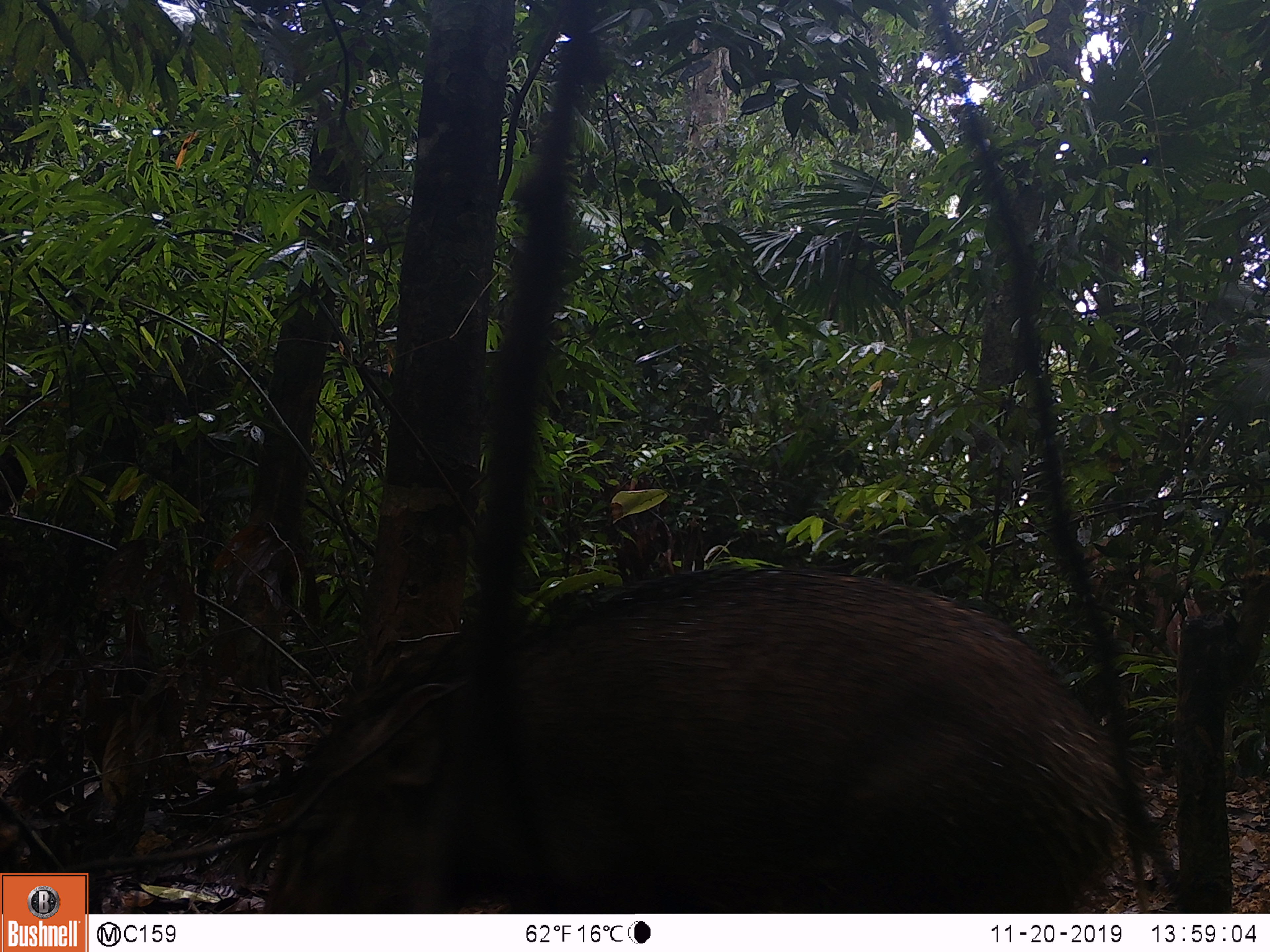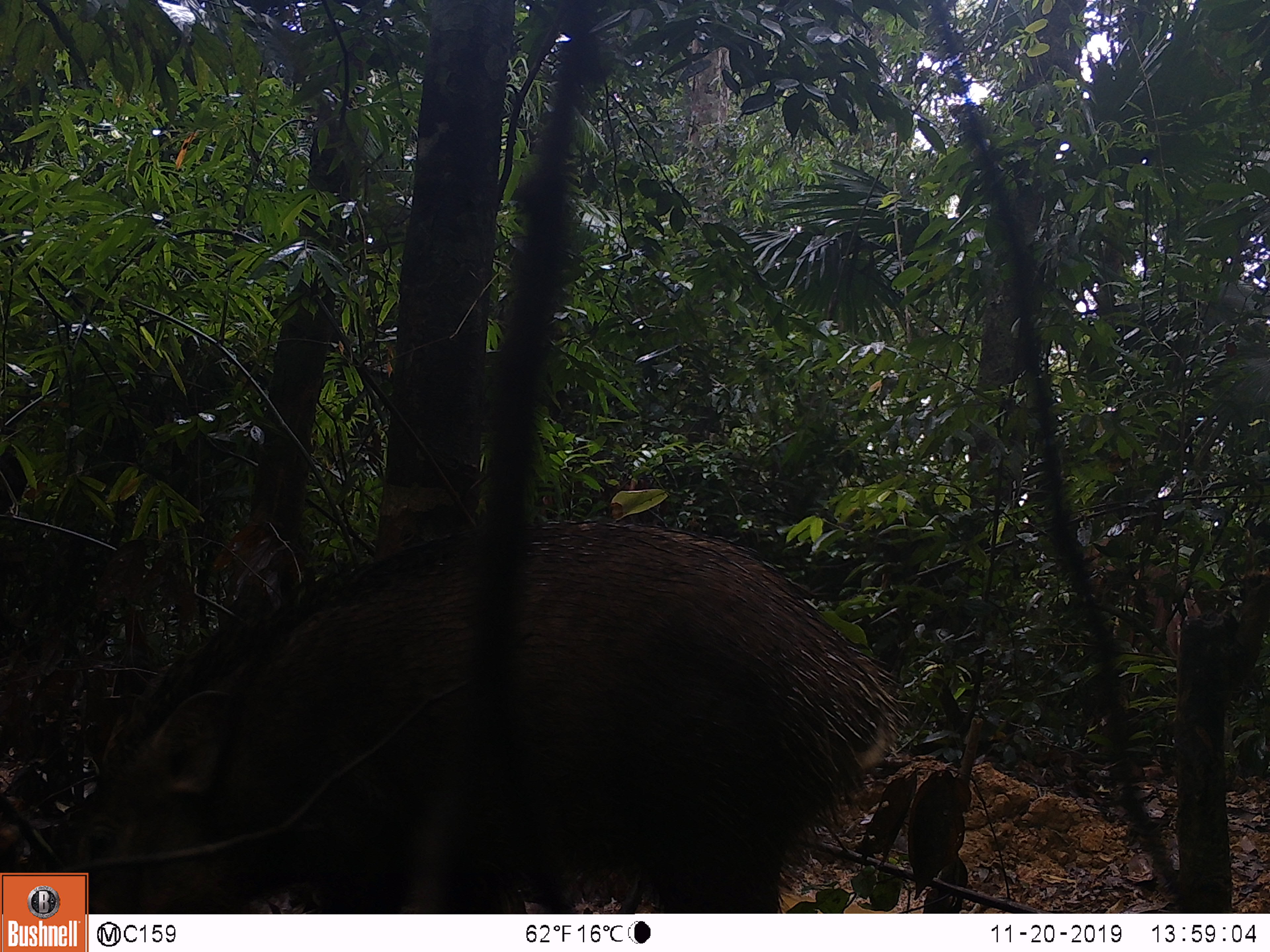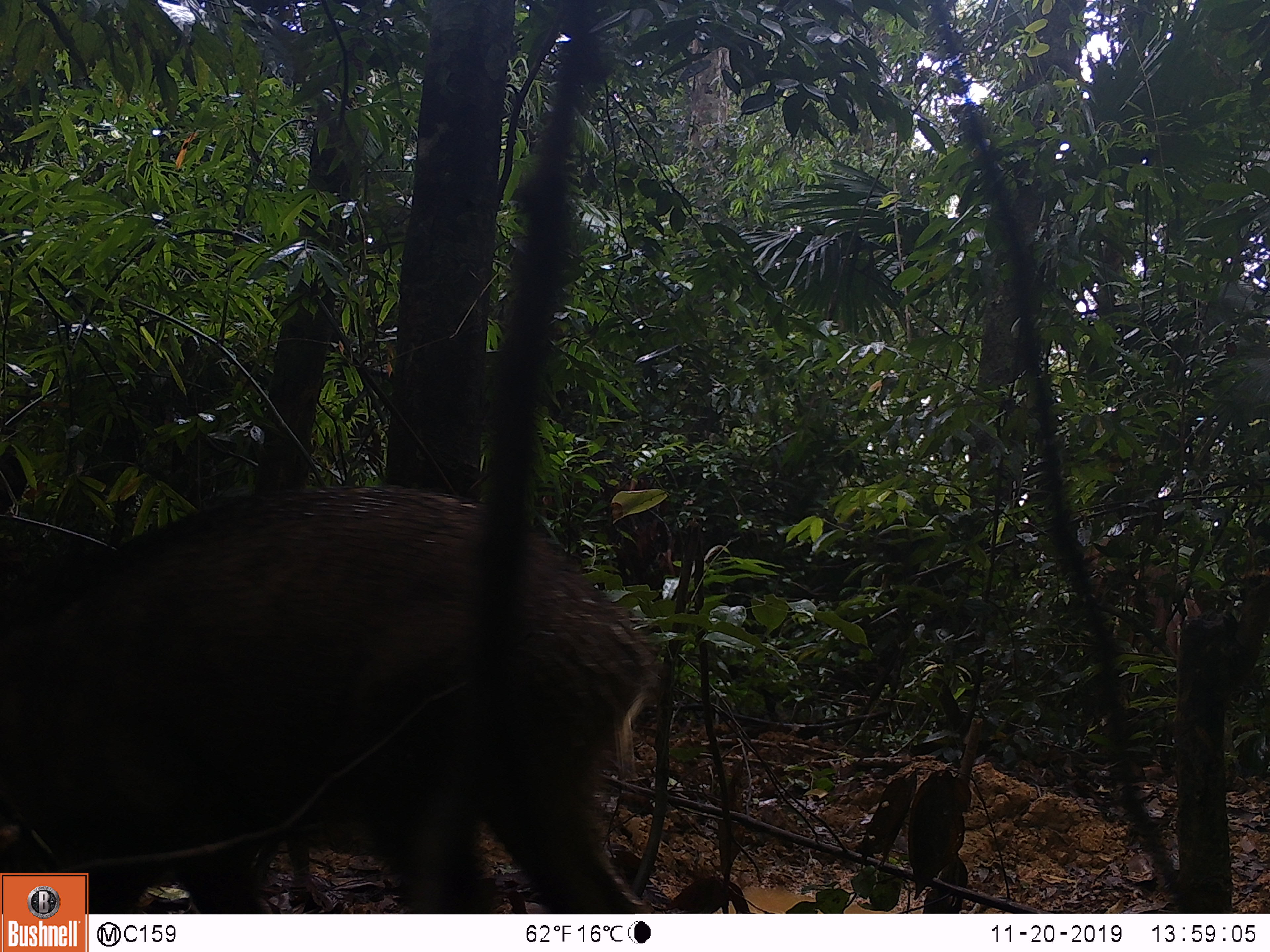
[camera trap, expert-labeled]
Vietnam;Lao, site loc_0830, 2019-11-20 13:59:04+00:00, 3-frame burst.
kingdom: Animalia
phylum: Chordata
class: Mammalia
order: Artiodactyla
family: Suidae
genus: Sus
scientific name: Sus scrofa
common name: eurasian wild pig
Eurasian wild pig (Sus scrofa). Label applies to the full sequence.